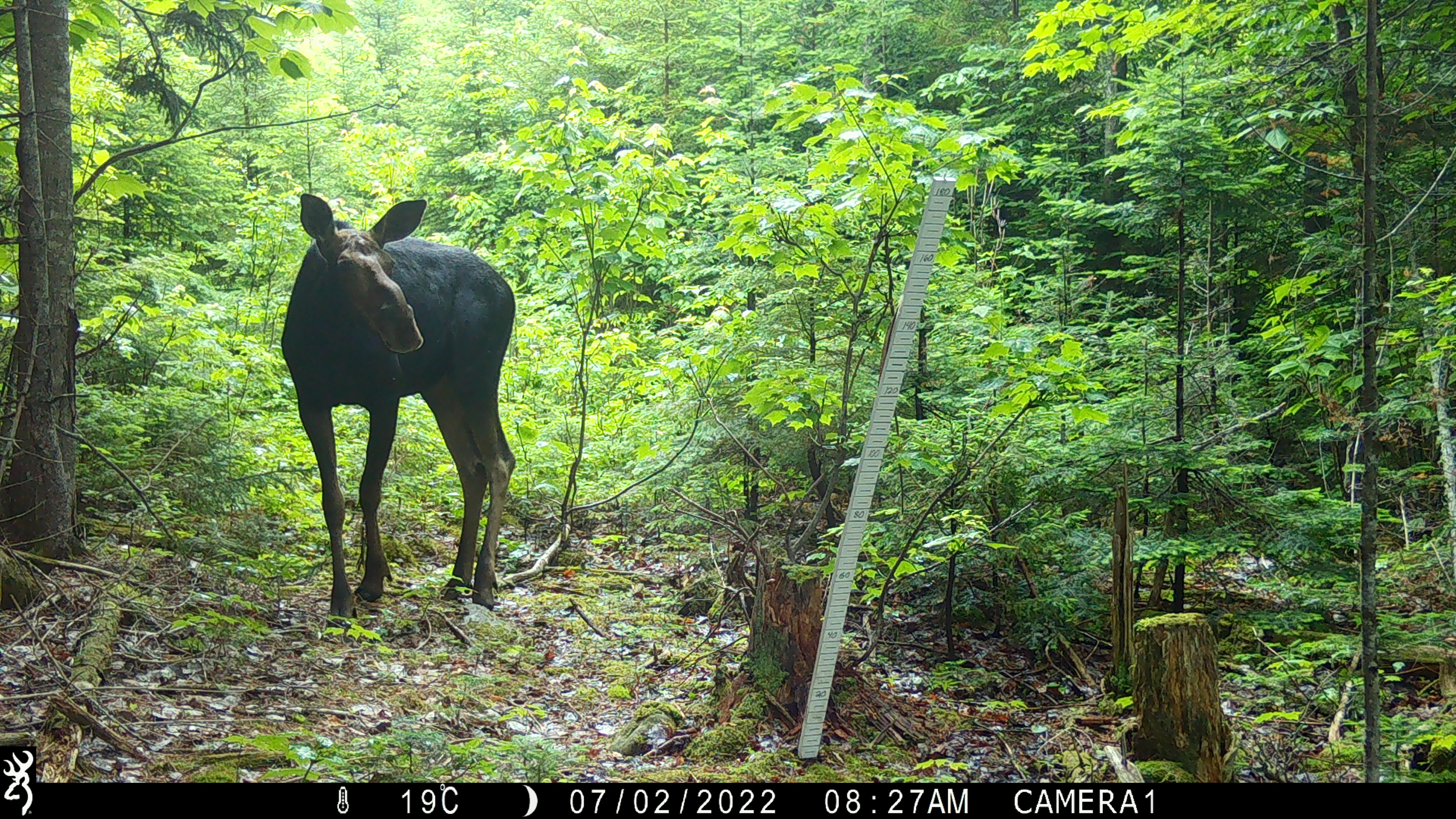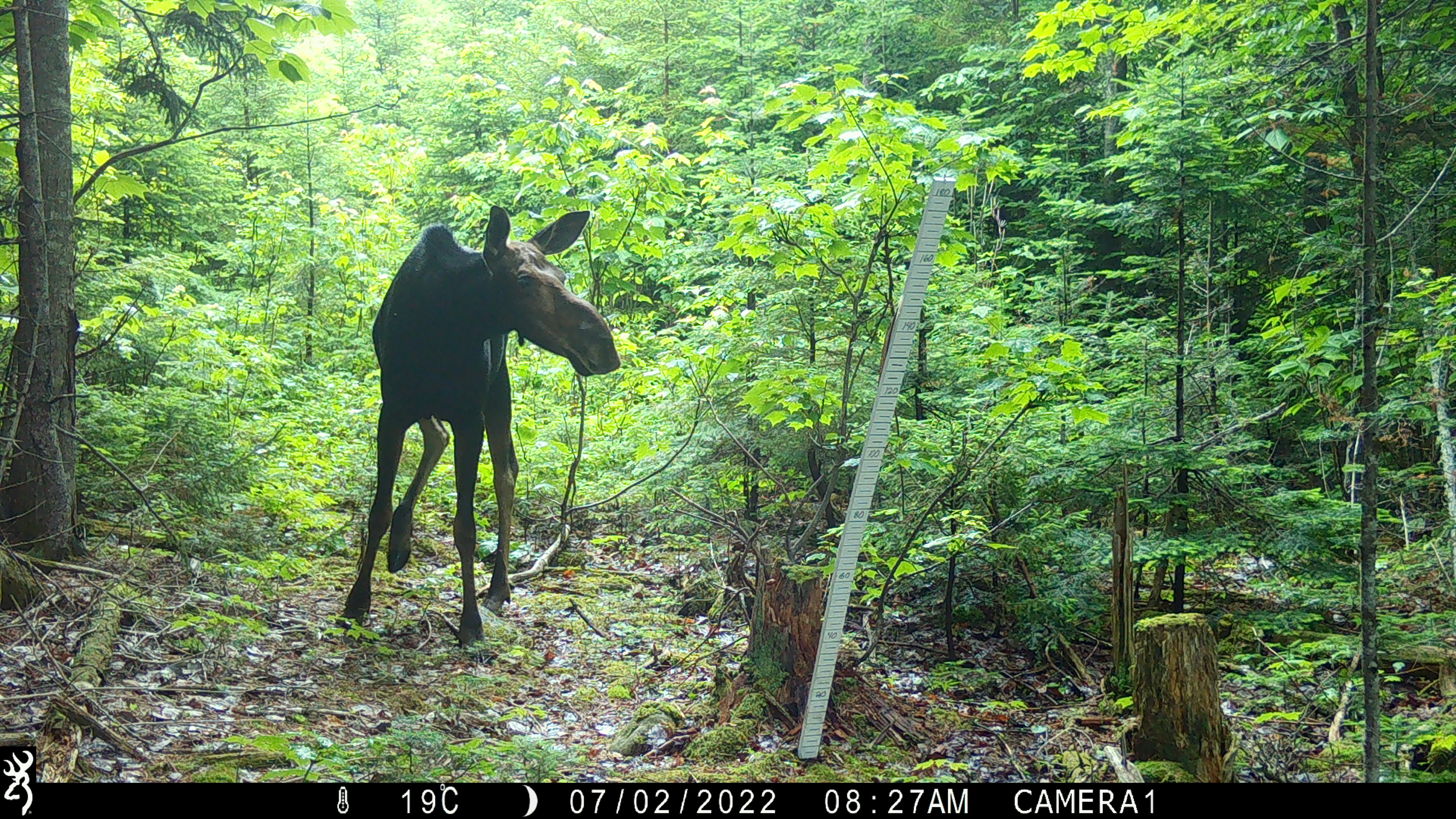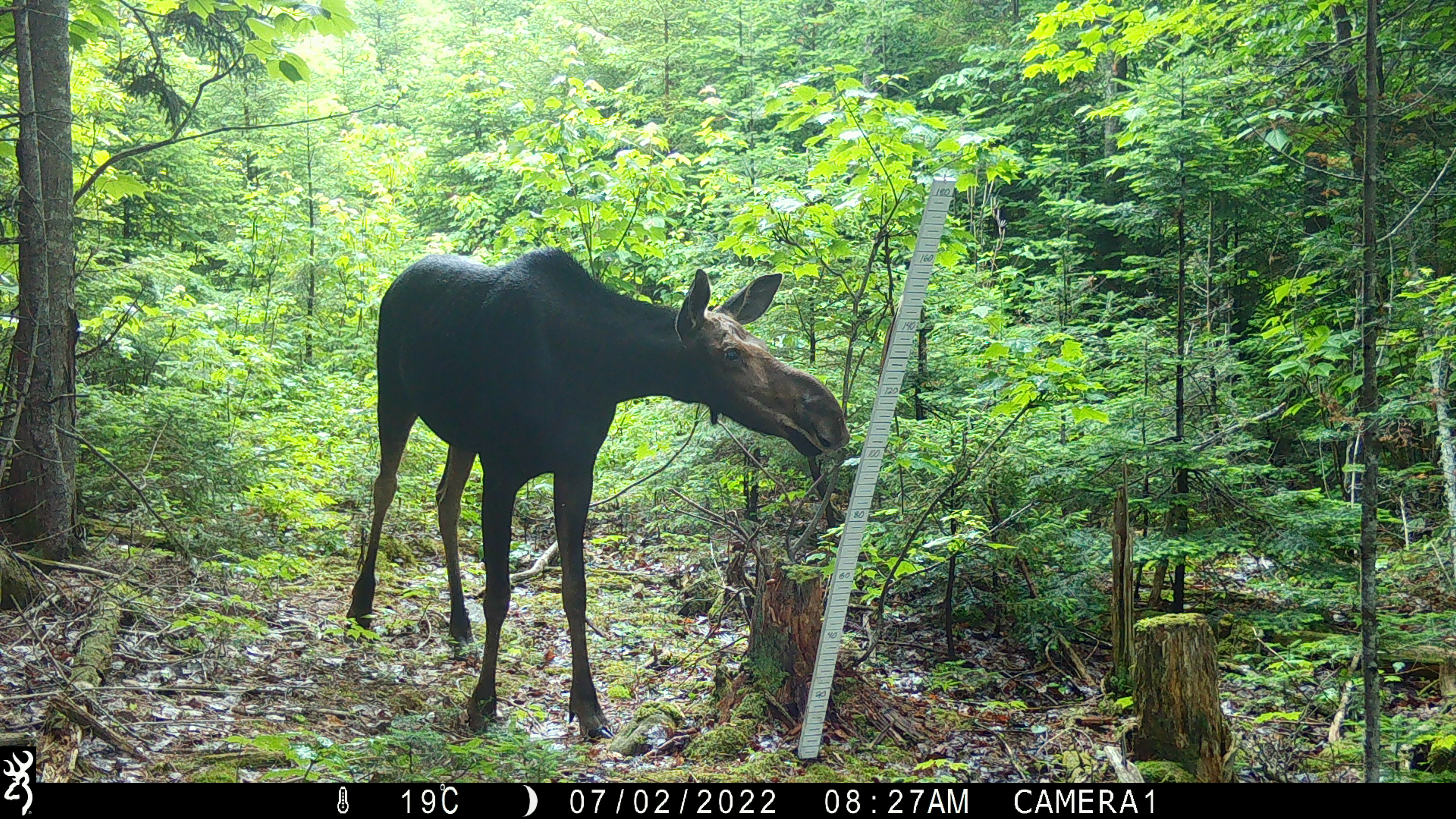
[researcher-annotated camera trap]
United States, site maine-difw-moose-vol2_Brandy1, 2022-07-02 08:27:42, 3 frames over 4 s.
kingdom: Animalia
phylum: Chordata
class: Mammalia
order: Artiodactyla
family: Cervidae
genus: Alces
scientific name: Alces alces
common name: moose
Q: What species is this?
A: Moose (Alces alces).